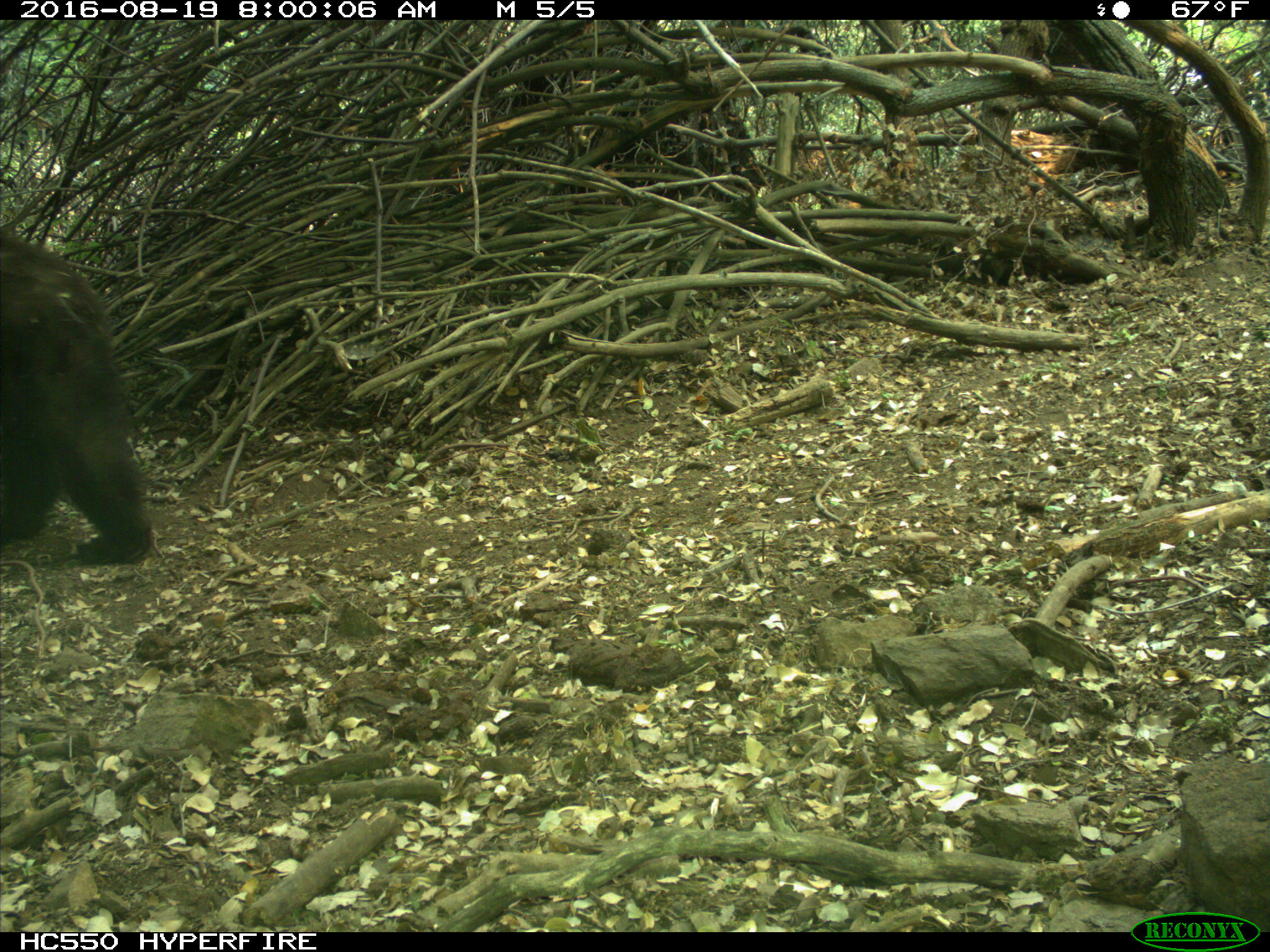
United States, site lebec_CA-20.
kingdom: Animalia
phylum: Chordata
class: Mammalia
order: Carnivora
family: Ursidae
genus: Ursus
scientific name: Ursus americanus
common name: american black bear